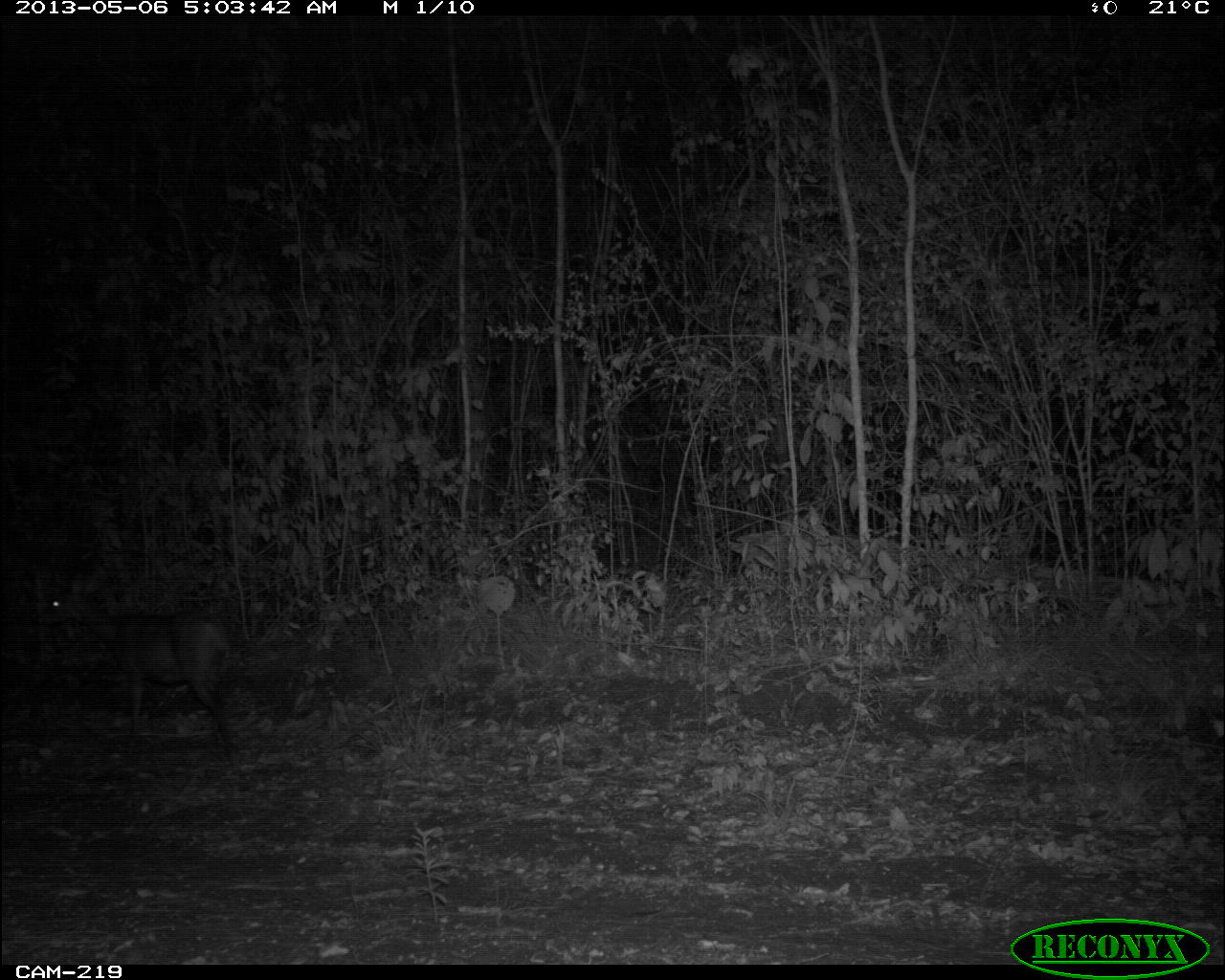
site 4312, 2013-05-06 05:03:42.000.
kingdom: Animalia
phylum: Chordata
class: Mammalia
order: Artiodactyla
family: Cervidae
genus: Mazama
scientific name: Mazama temama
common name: central american red brocket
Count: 1.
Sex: female.